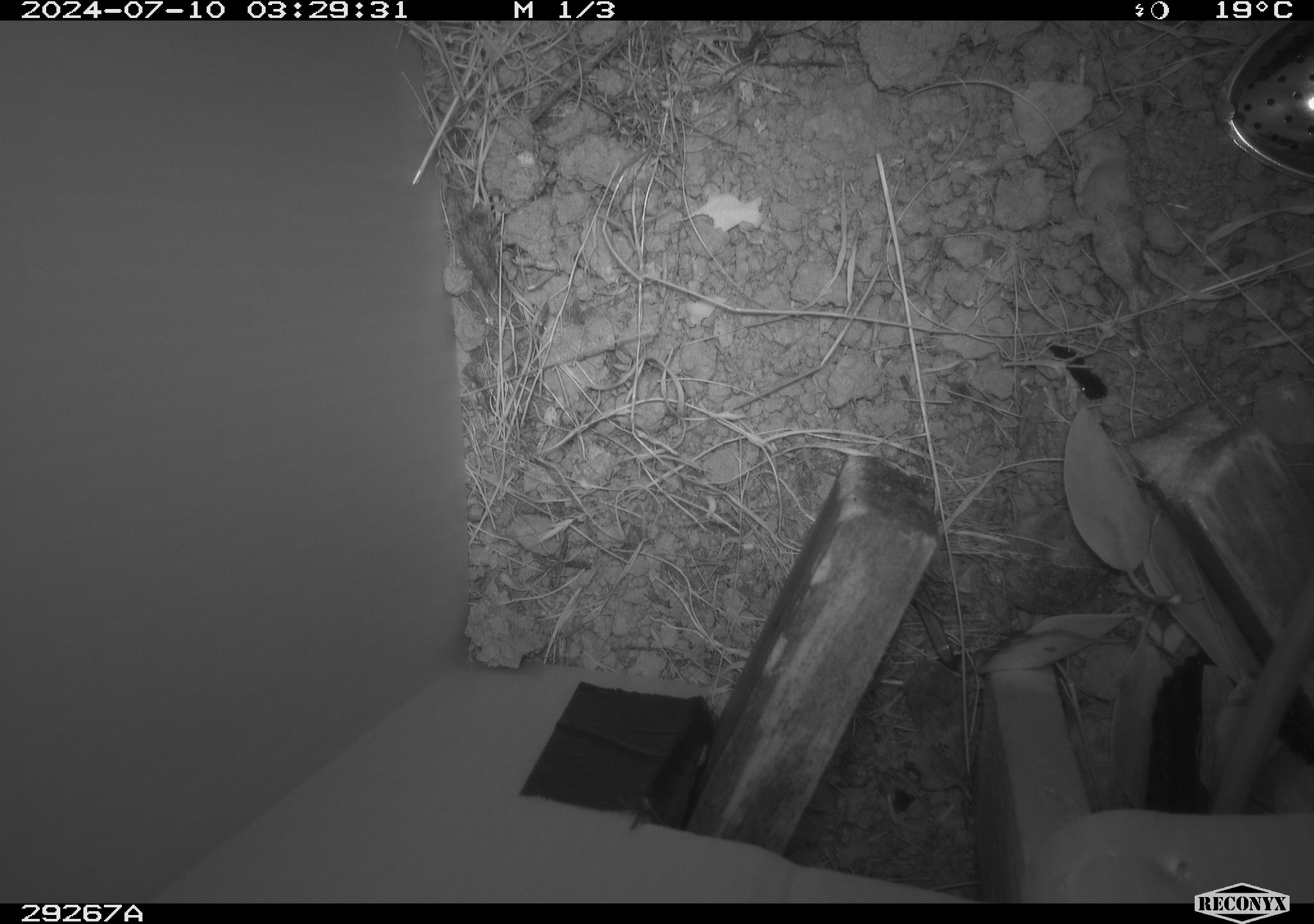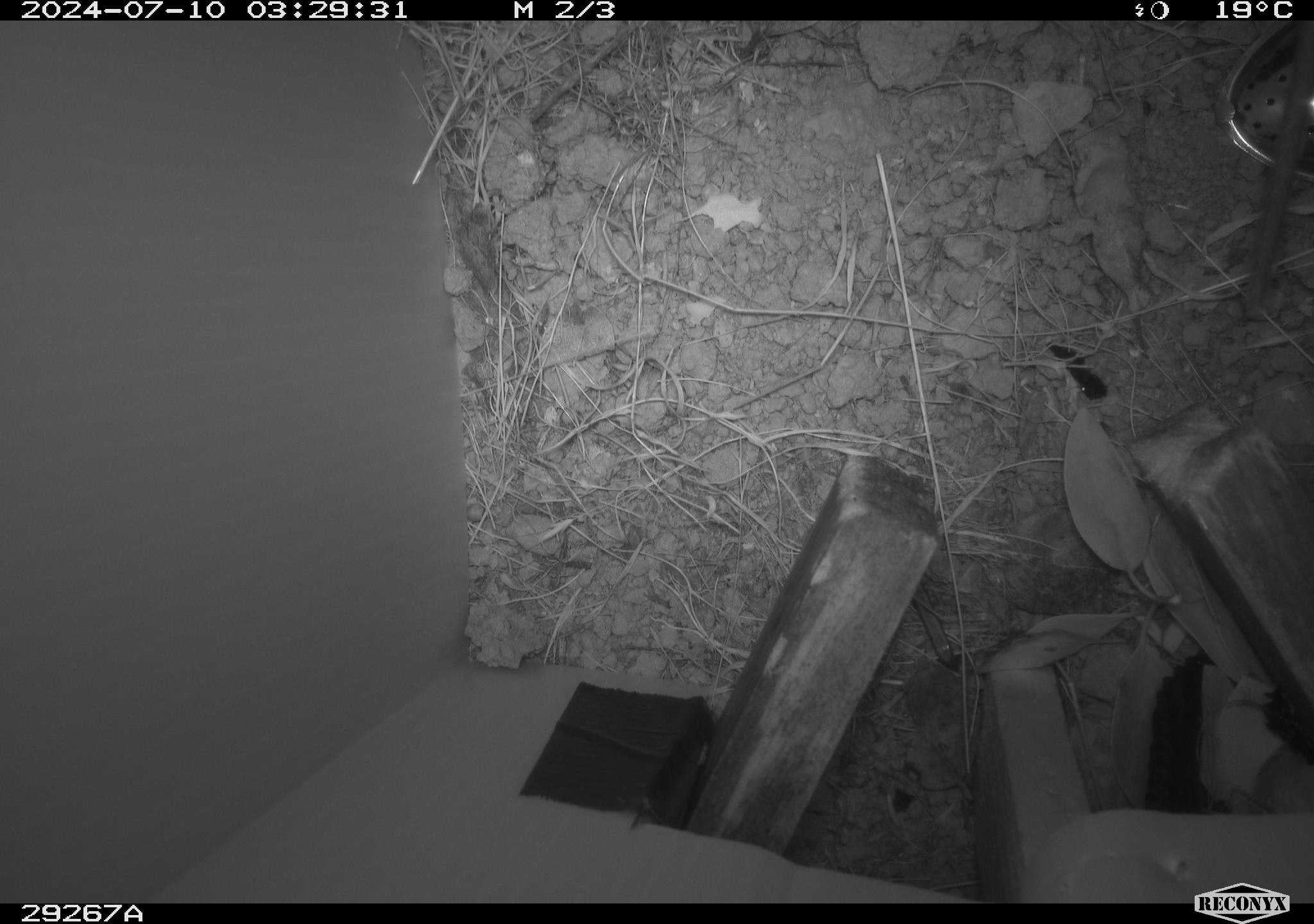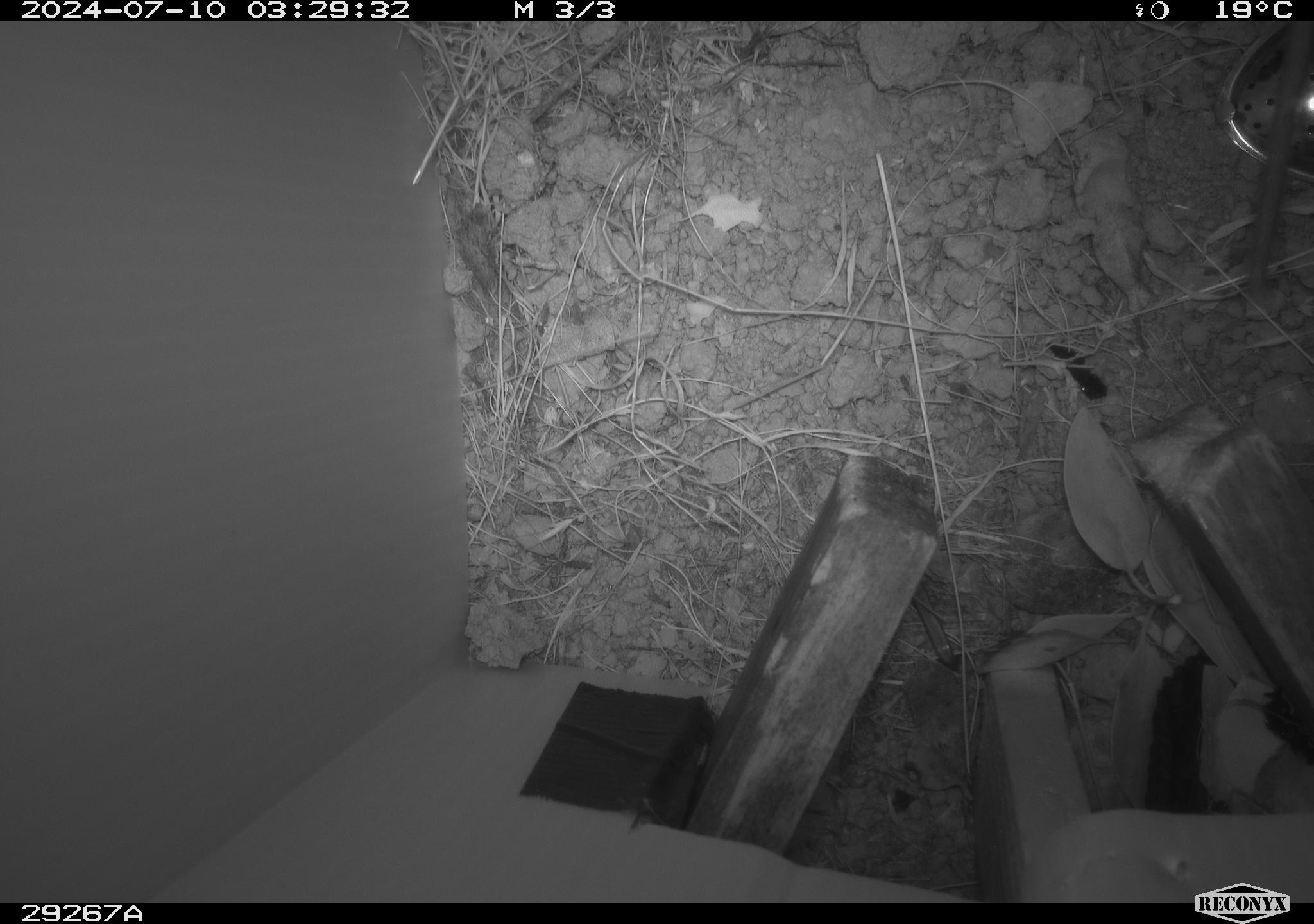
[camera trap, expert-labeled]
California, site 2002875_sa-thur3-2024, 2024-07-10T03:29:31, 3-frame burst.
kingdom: Animalia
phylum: Chordata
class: Mammalia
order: Rodentia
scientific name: Rodentia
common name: rodent